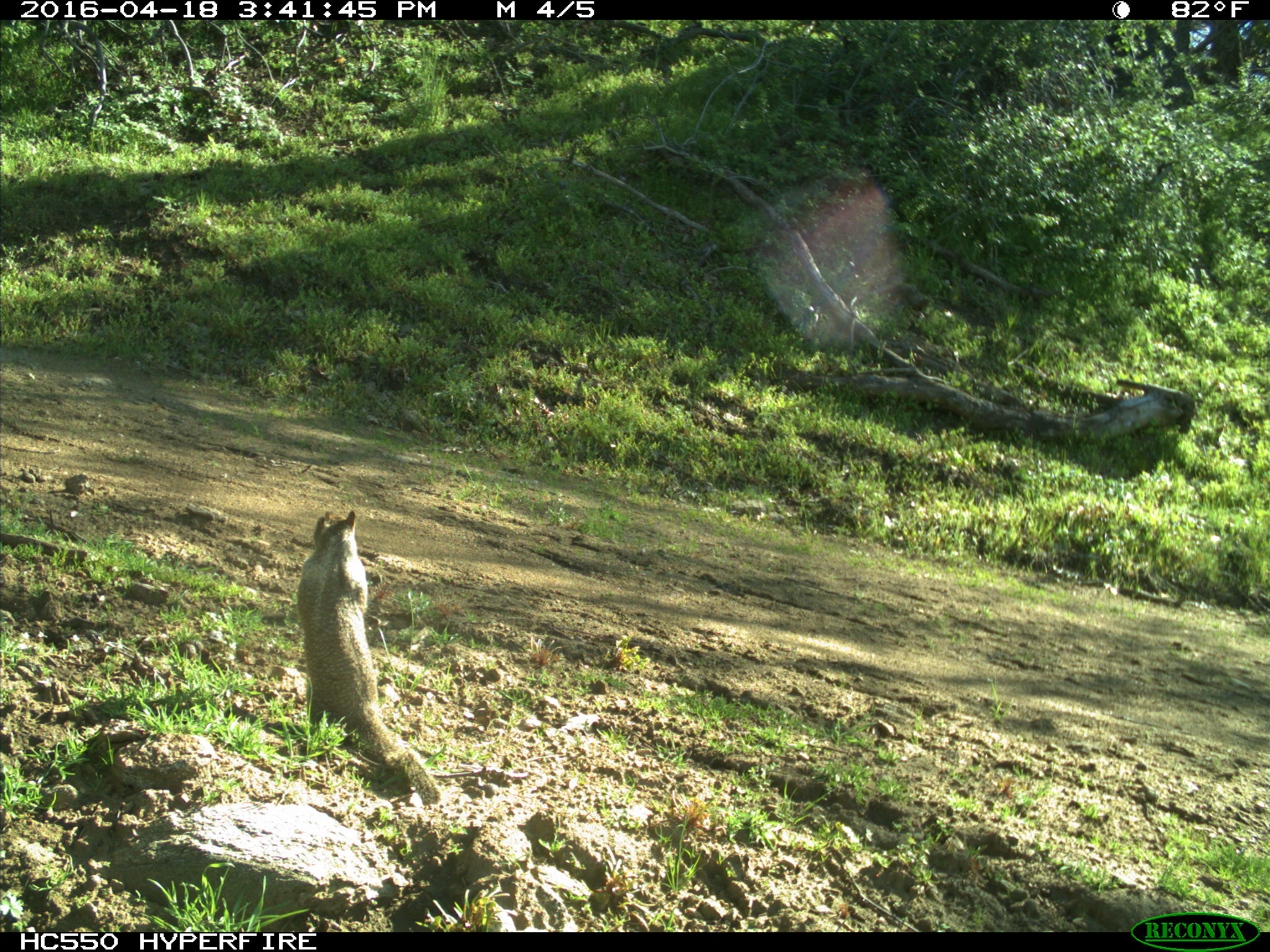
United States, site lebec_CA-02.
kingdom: Animalia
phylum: Chordata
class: Mammalia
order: Rodentia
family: Sciuridae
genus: Otospermophilus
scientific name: Otospermophilus beecheyi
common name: california ground squirrel